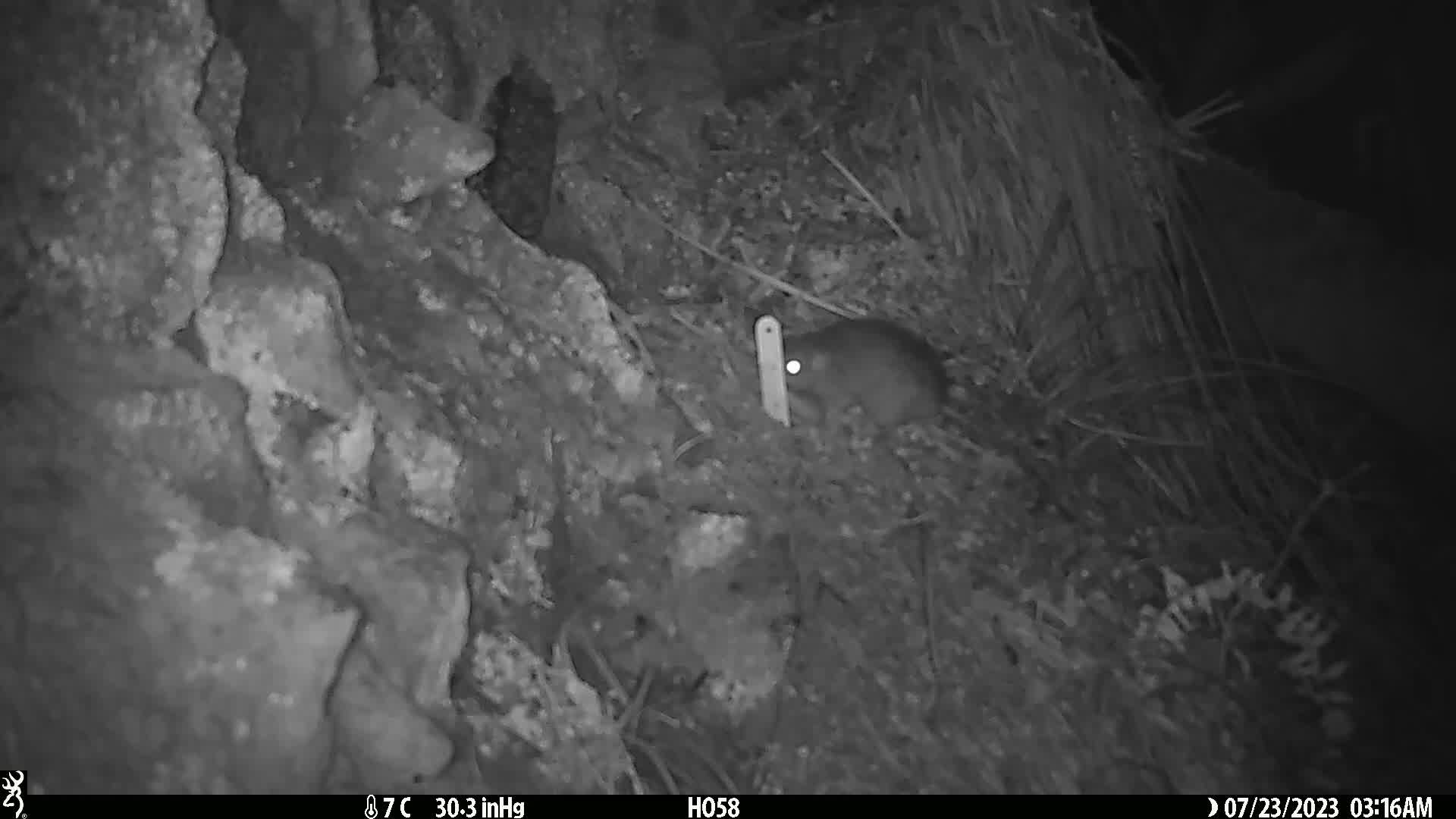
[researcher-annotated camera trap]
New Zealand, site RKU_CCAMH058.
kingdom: Animalia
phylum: Chordata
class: Mammalia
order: Rodentia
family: Muridae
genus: Rattus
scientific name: Rattus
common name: rat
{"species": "rat (Rattus)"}